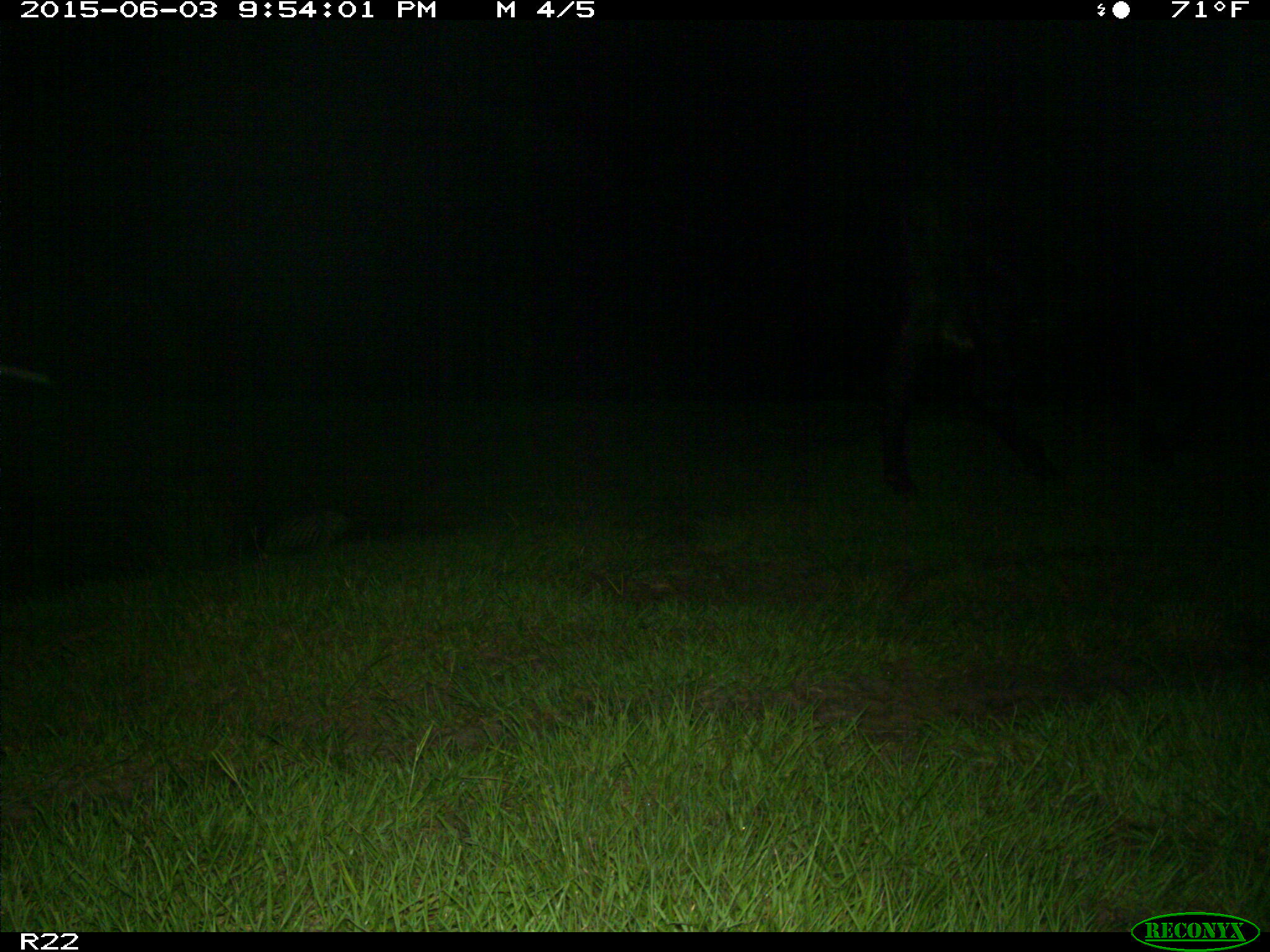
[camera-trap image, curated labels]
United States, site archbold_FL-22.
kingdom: Animalia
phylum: Chordata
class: Mammalia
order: Artiodactyla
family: Suidae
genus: Sus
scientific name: Sus scrofa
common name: wild boar